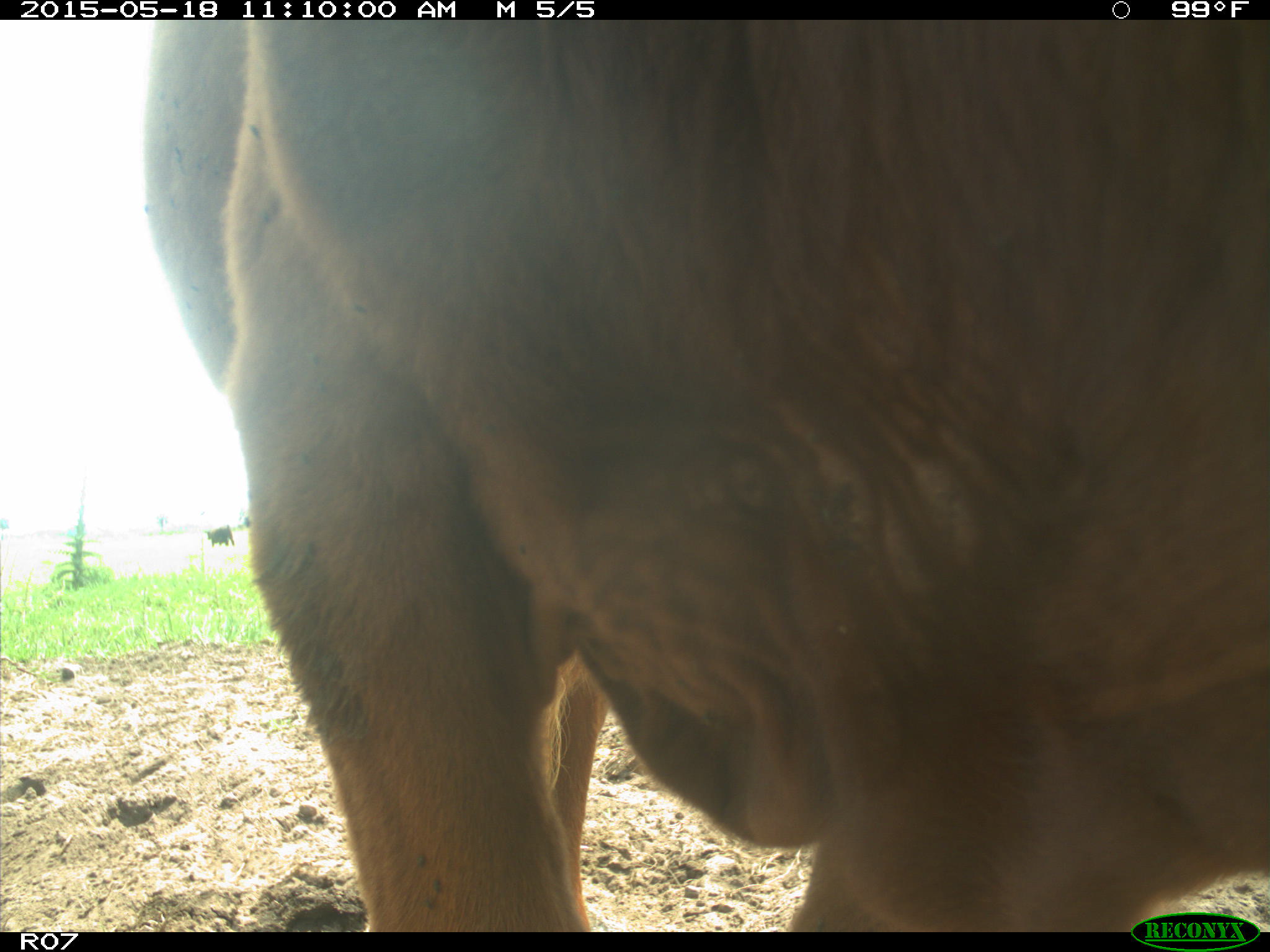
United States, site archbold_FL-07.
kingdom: Animalia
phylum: Chordata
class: Mammalia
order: Artiodactyla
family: Bovidae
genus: Bos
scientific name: Bos taurus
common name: domestic cow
Bos taurus (domestic cow).